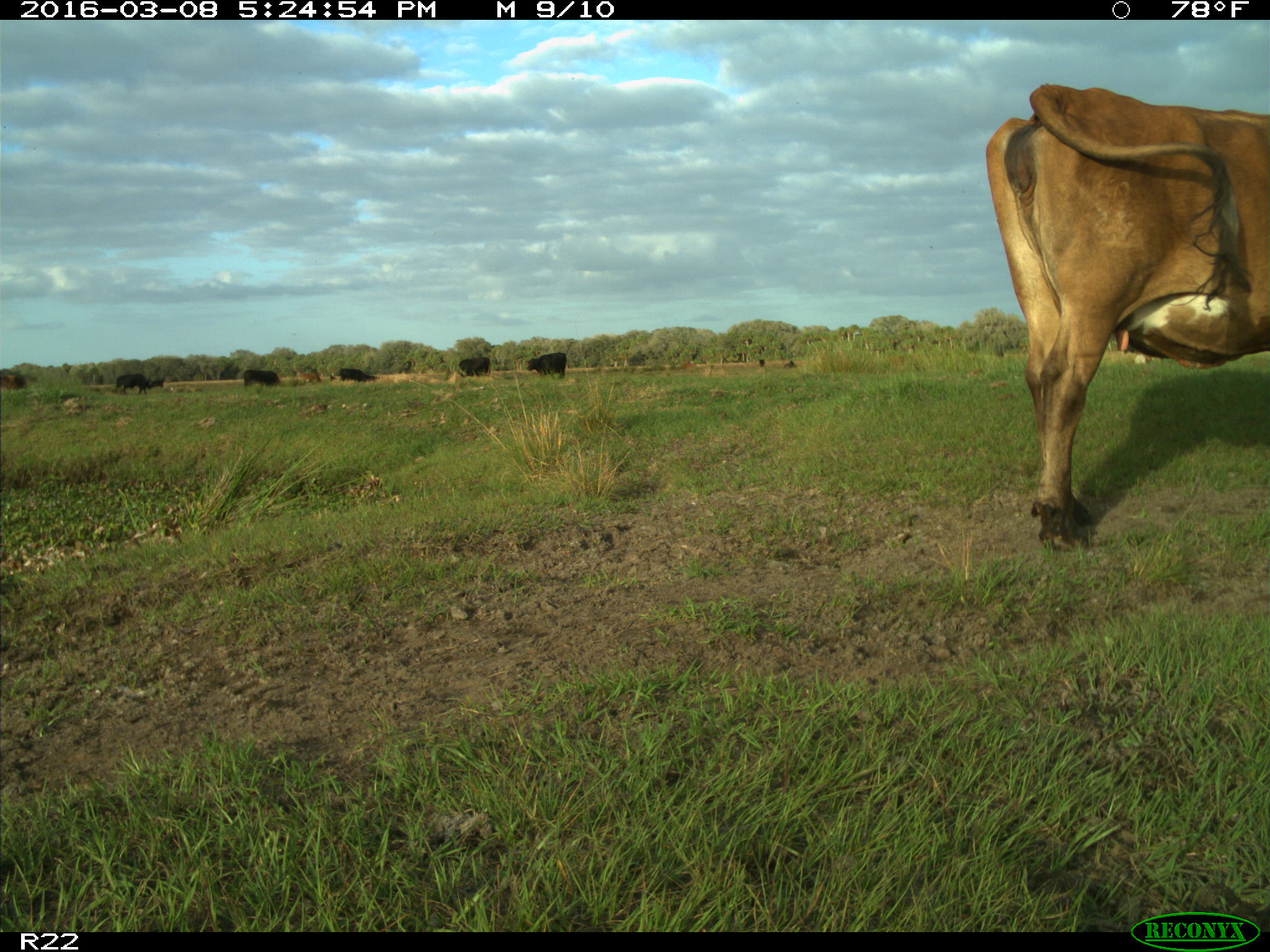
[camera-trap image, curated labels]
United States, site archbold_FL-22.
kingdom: Animalia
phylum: Chordata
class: Mammalia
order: Artiodactyla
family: Bovidae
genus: Bos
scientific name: Bos taurus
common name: domestic cow